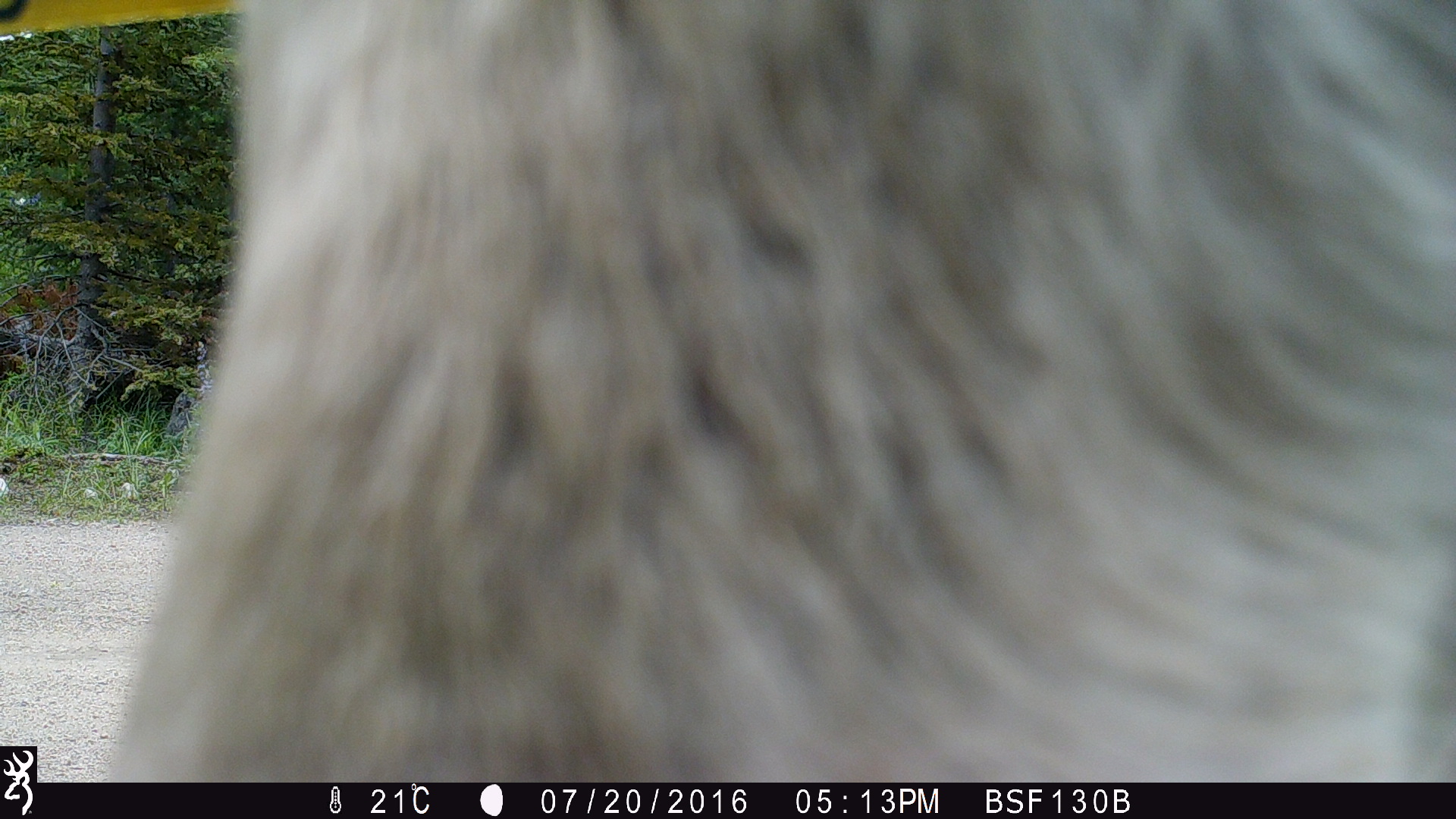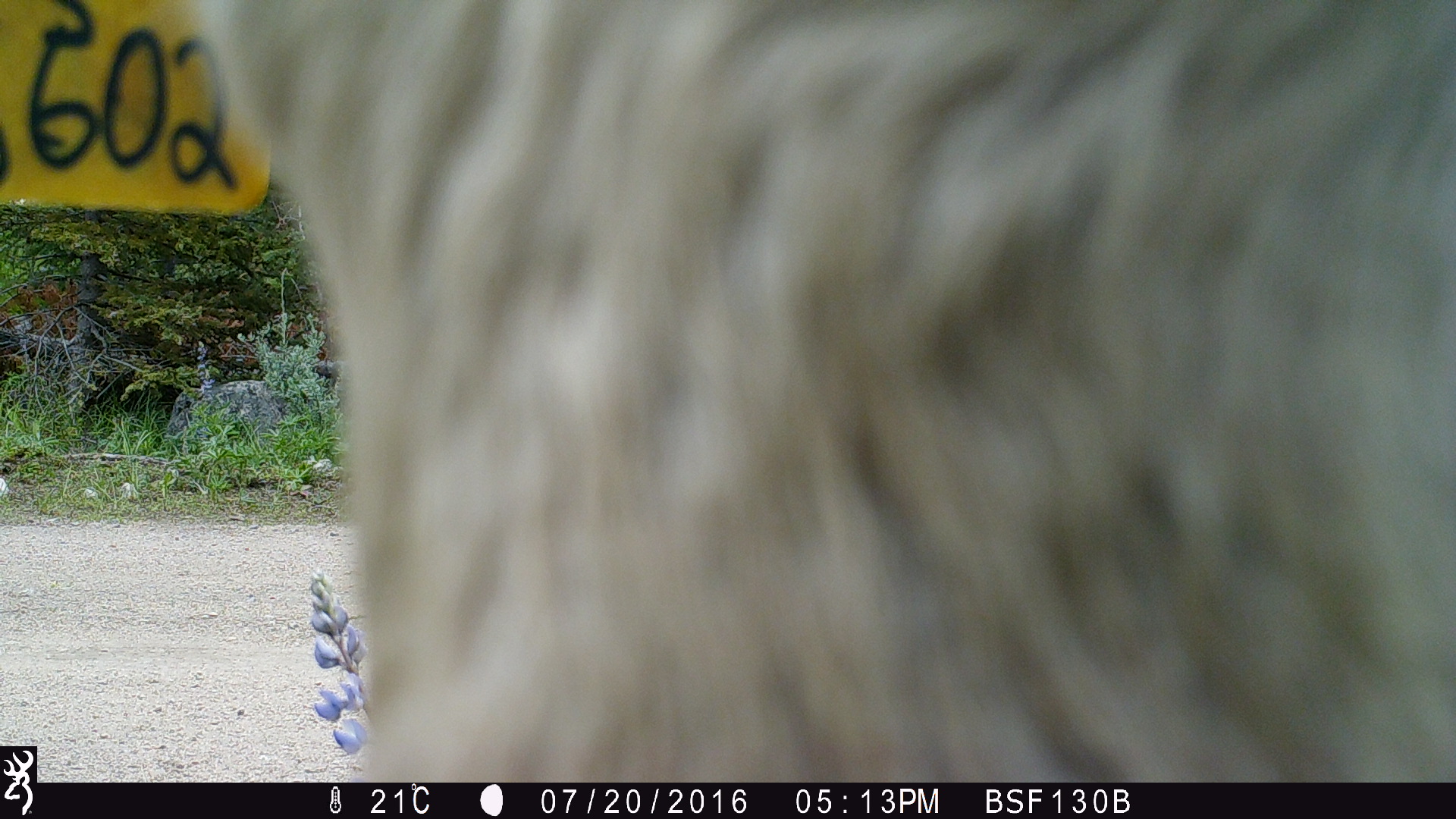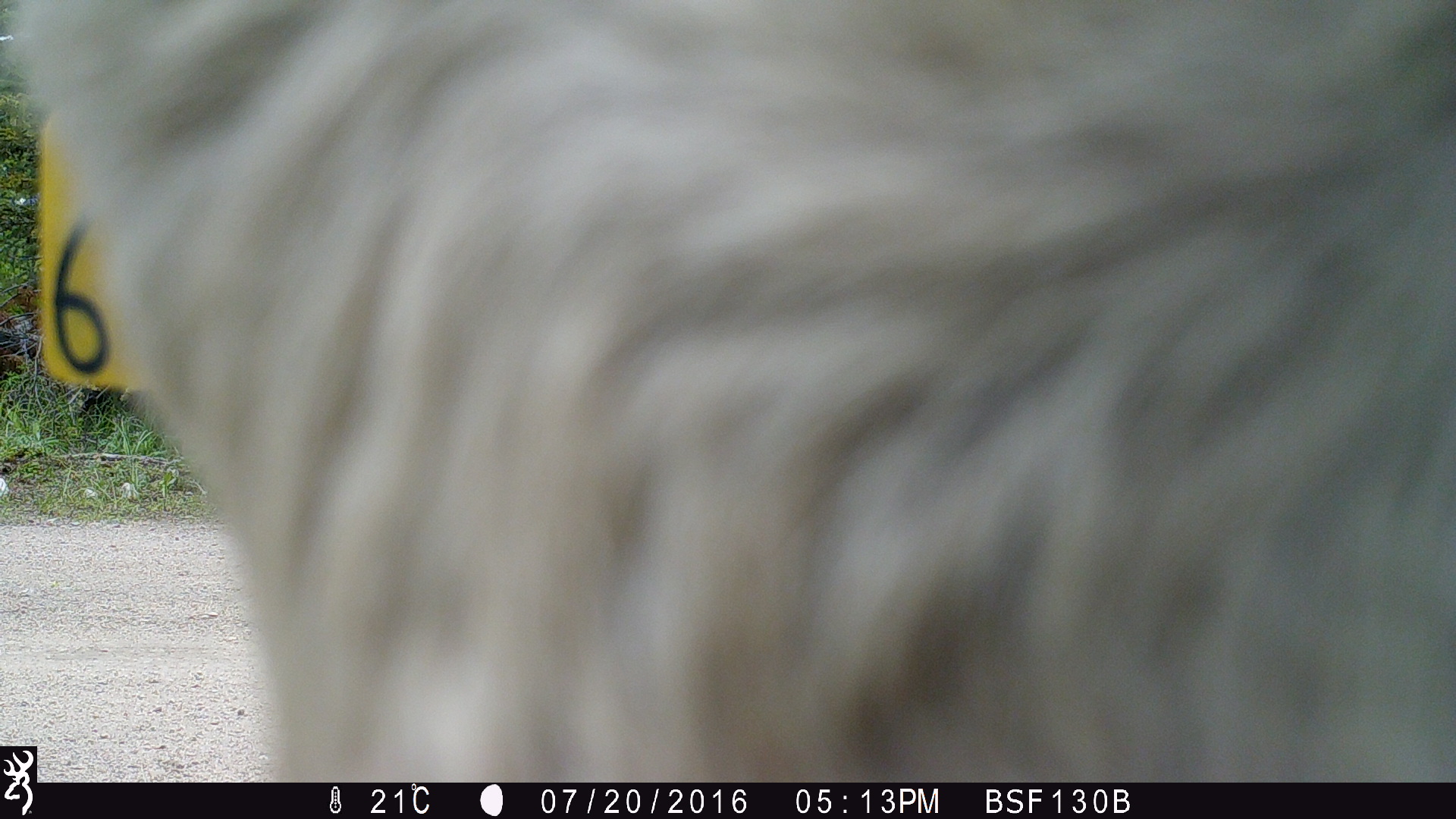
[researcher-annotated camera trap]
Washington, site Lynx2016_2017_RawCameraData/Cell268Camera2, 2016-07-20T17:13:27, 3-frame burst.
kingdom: Animalia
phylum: Chordata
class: Mammalia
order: Artiodactyla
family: Bovidae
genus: Bos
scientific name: Bos taurus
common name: domestic cattle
Domestic cattle (Bos taurus). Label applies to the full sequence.